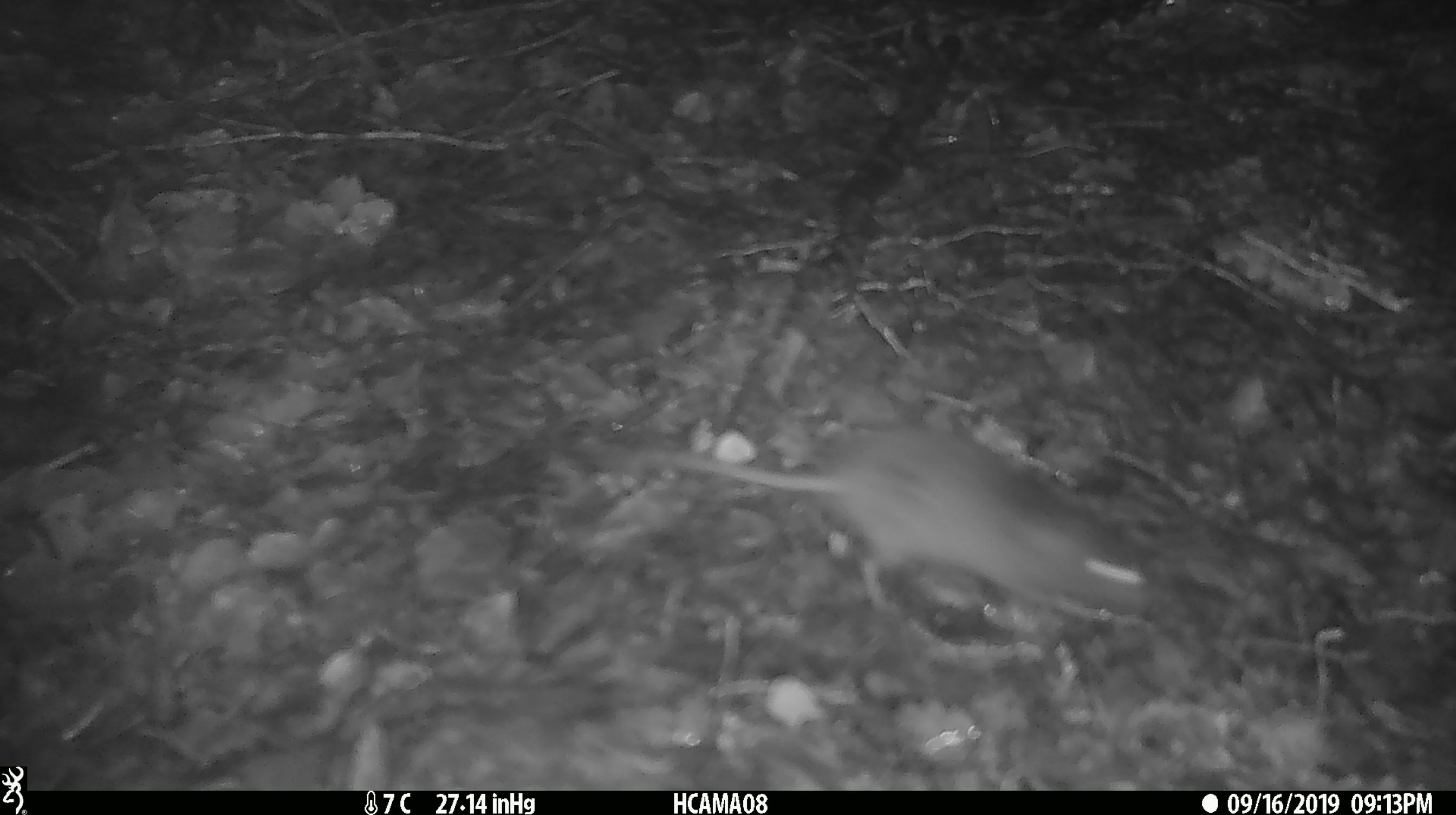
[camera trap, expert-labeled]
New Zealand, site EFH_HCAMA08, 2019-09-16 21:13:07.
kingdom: Animalia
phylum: Chordata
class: Mammalia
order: Rodentia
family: Muridae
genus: Mus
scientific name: Mus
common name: mouse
Mouse (Mus).